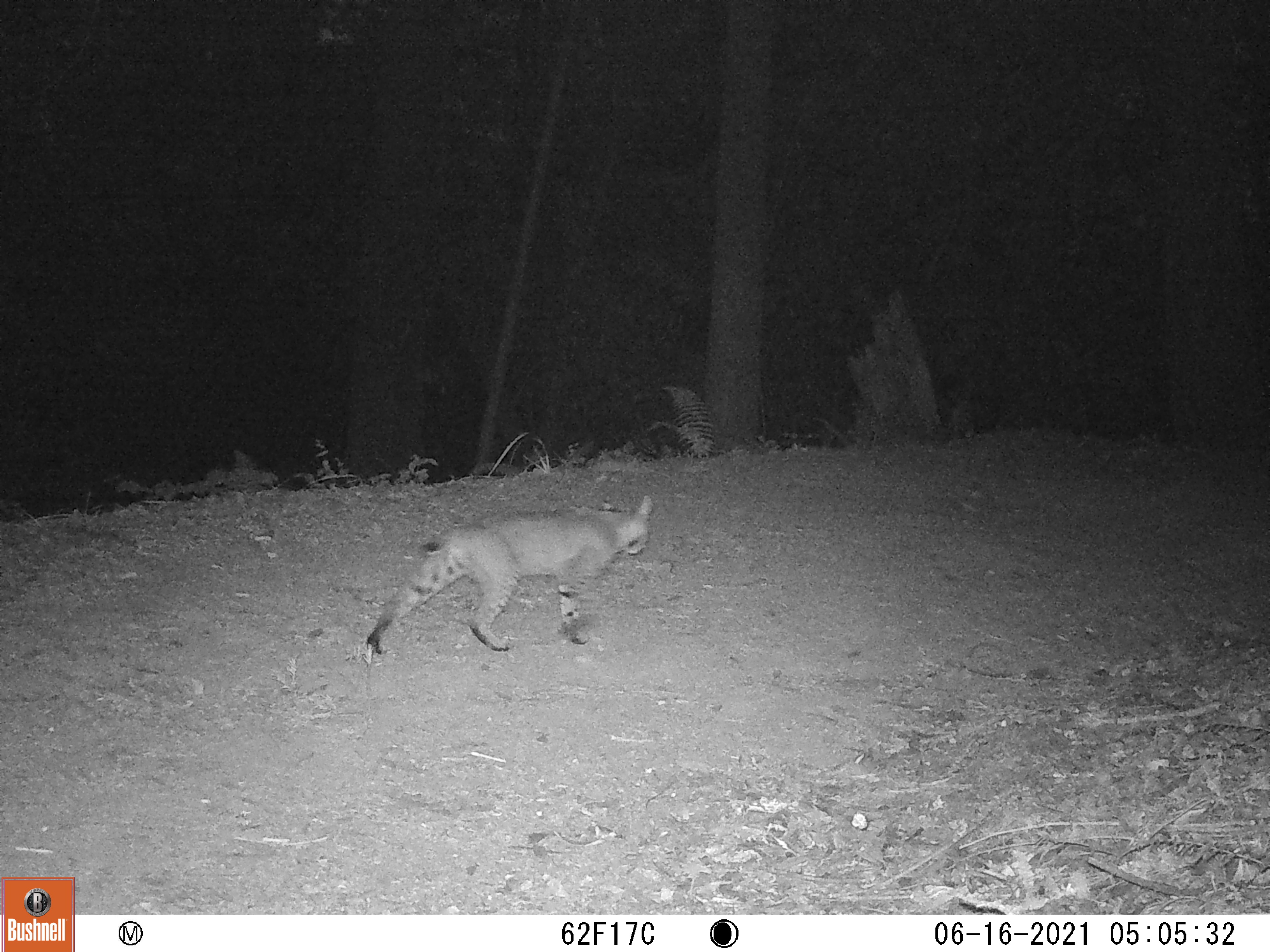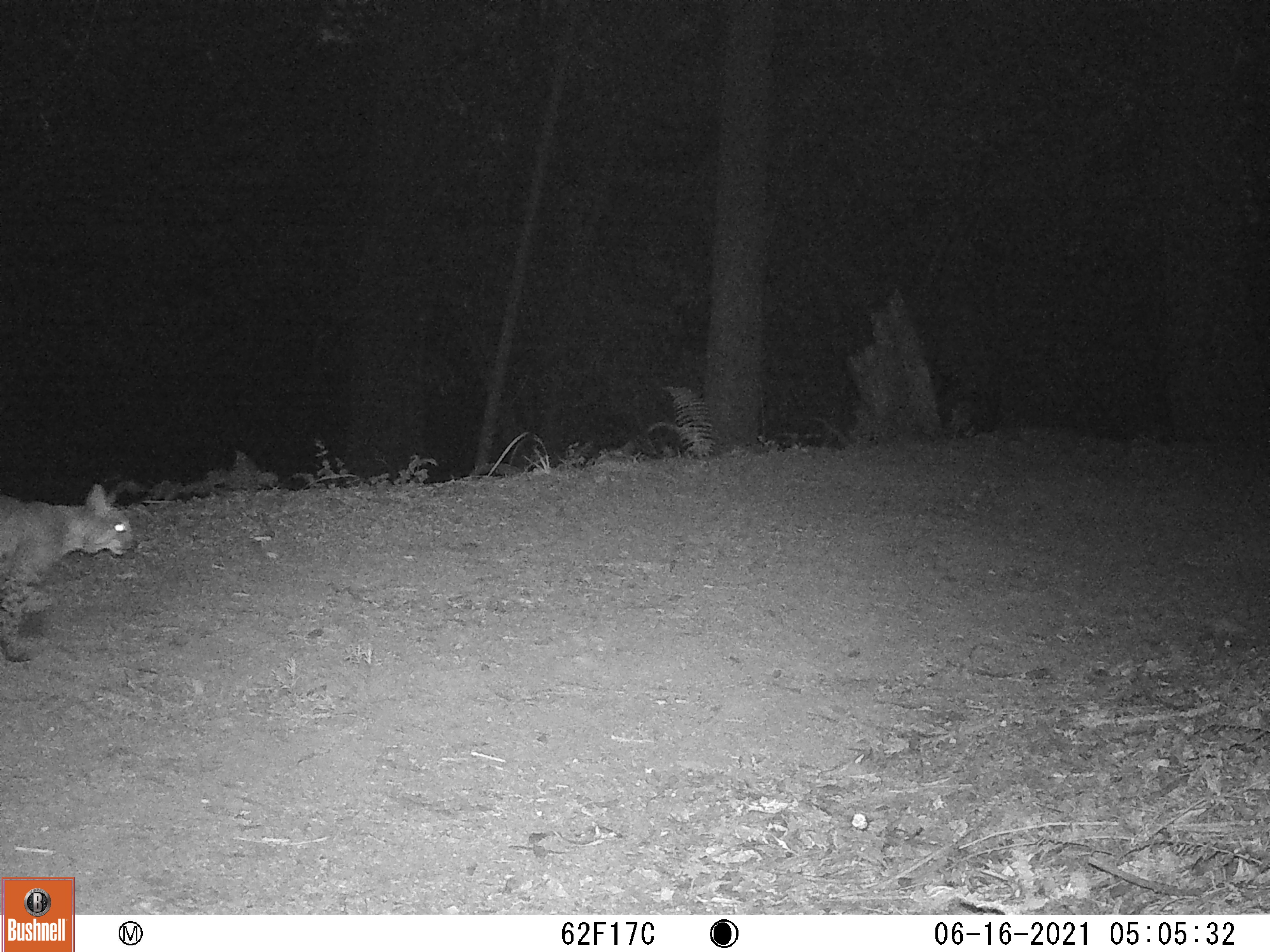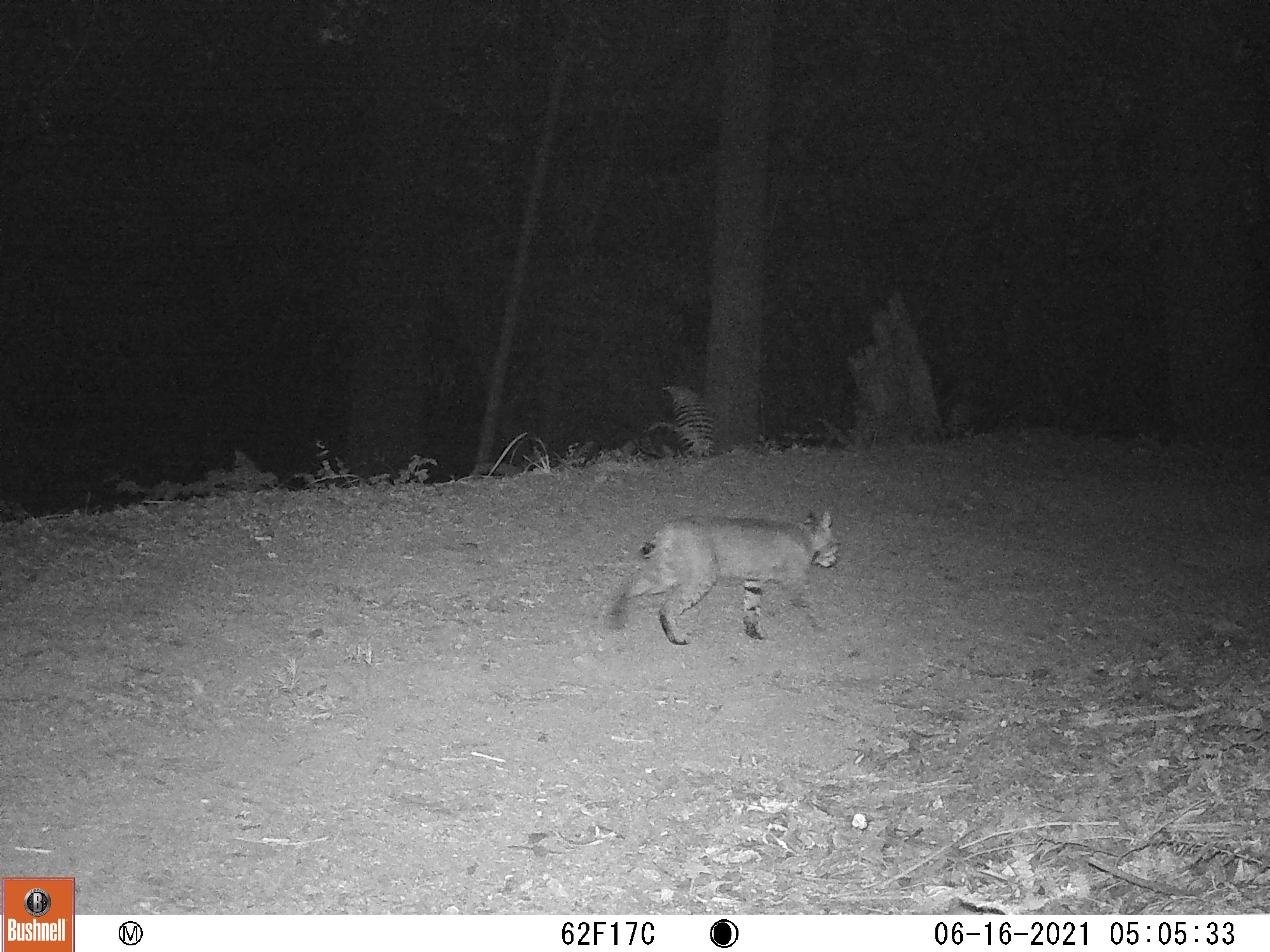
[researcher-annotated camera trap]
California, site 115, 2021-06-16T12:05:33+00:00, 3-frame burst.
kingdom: Animalia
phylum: Chordata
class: Mammalia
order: Carnivora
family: Felidae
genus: Lynx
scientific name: Lynx rufus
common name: bobcat